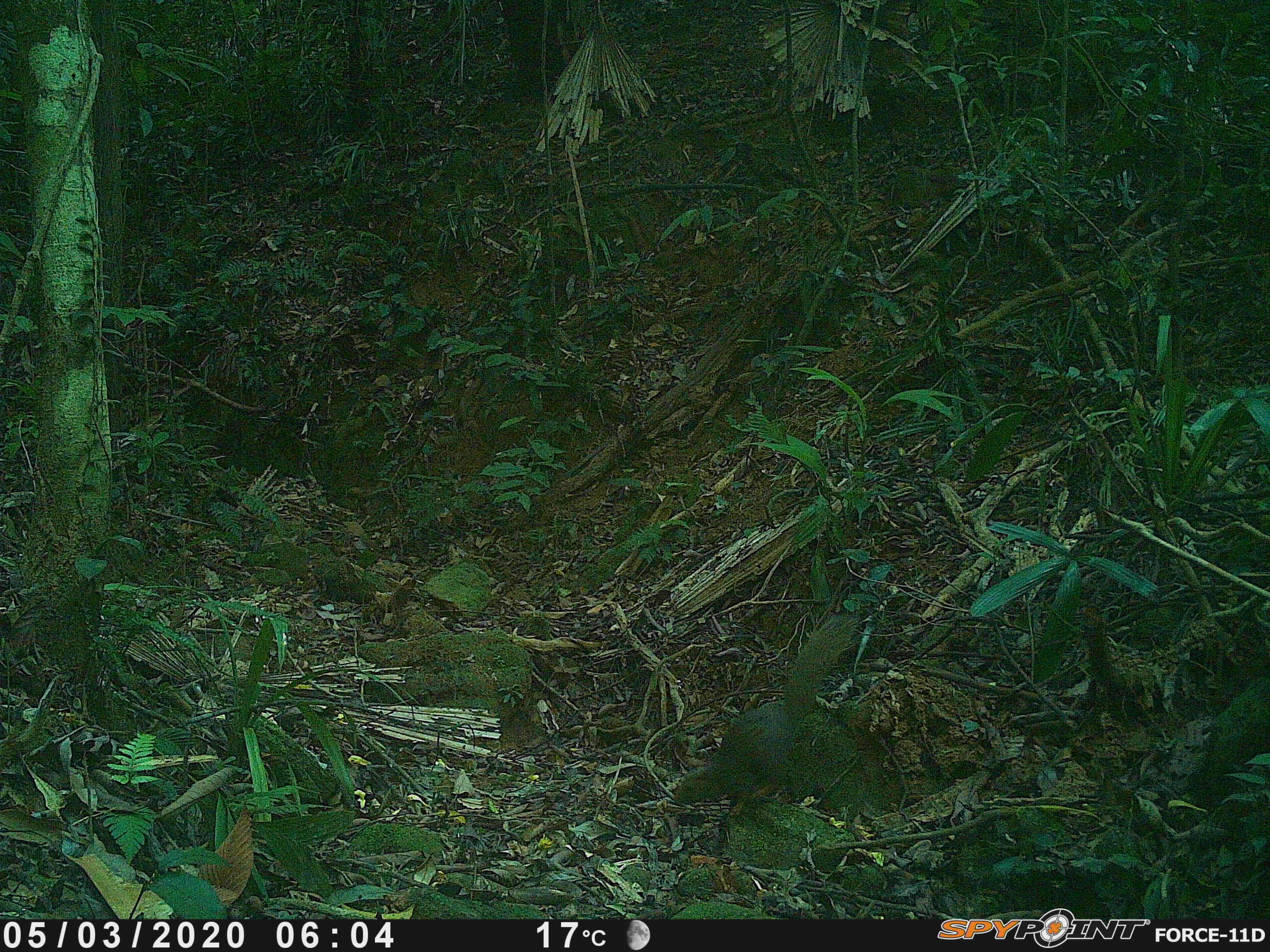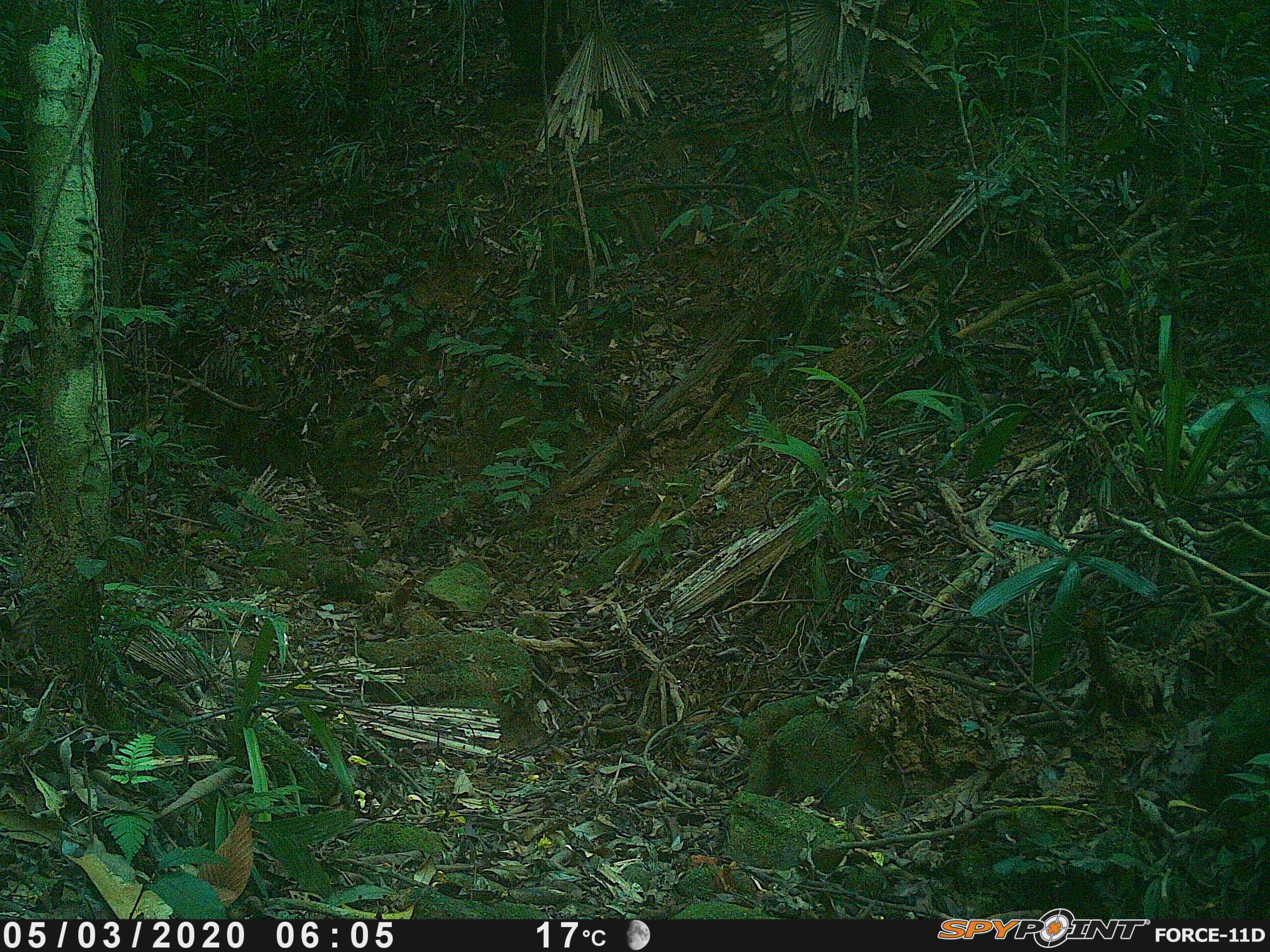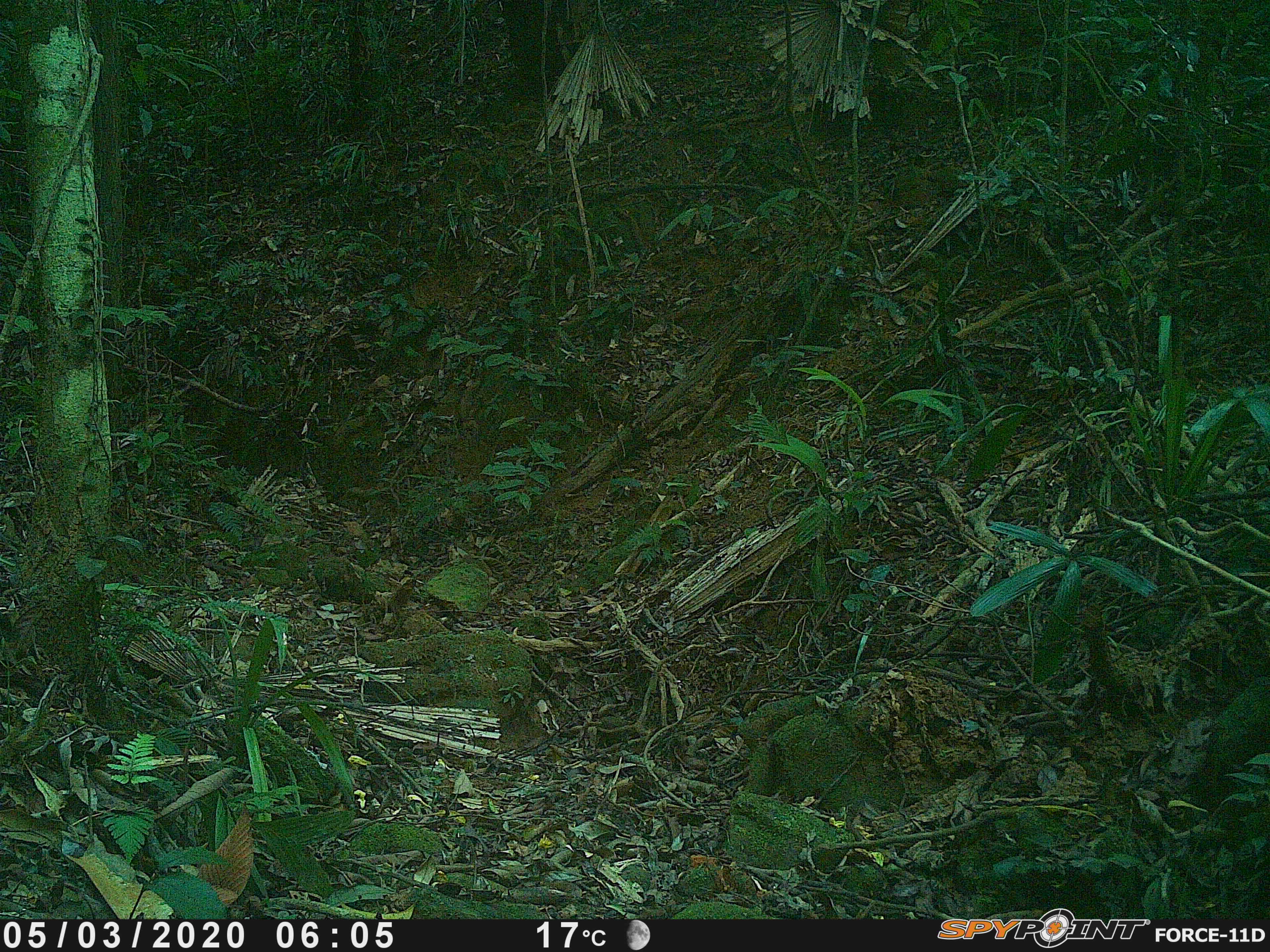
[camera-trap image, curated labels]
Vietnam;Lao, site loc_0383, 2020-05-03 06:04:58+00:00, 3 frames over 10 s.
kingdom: Animalia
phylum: Chordata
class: Mammalia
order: Rodentia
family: Sciuridae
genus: Callosciurus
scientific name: Callosciurus erythraeus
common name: pallas's squirrel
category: pallass squirrel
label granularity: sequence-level